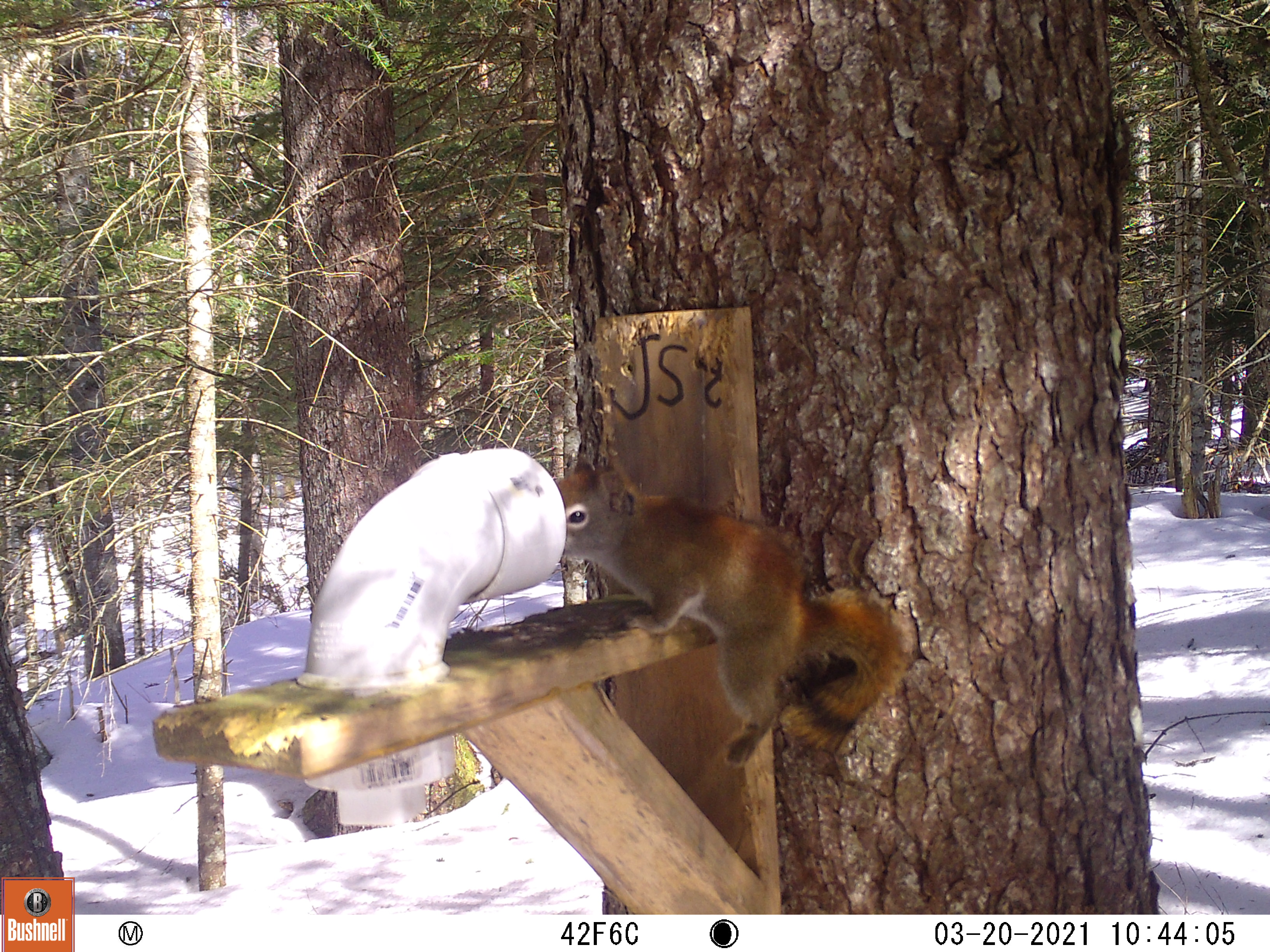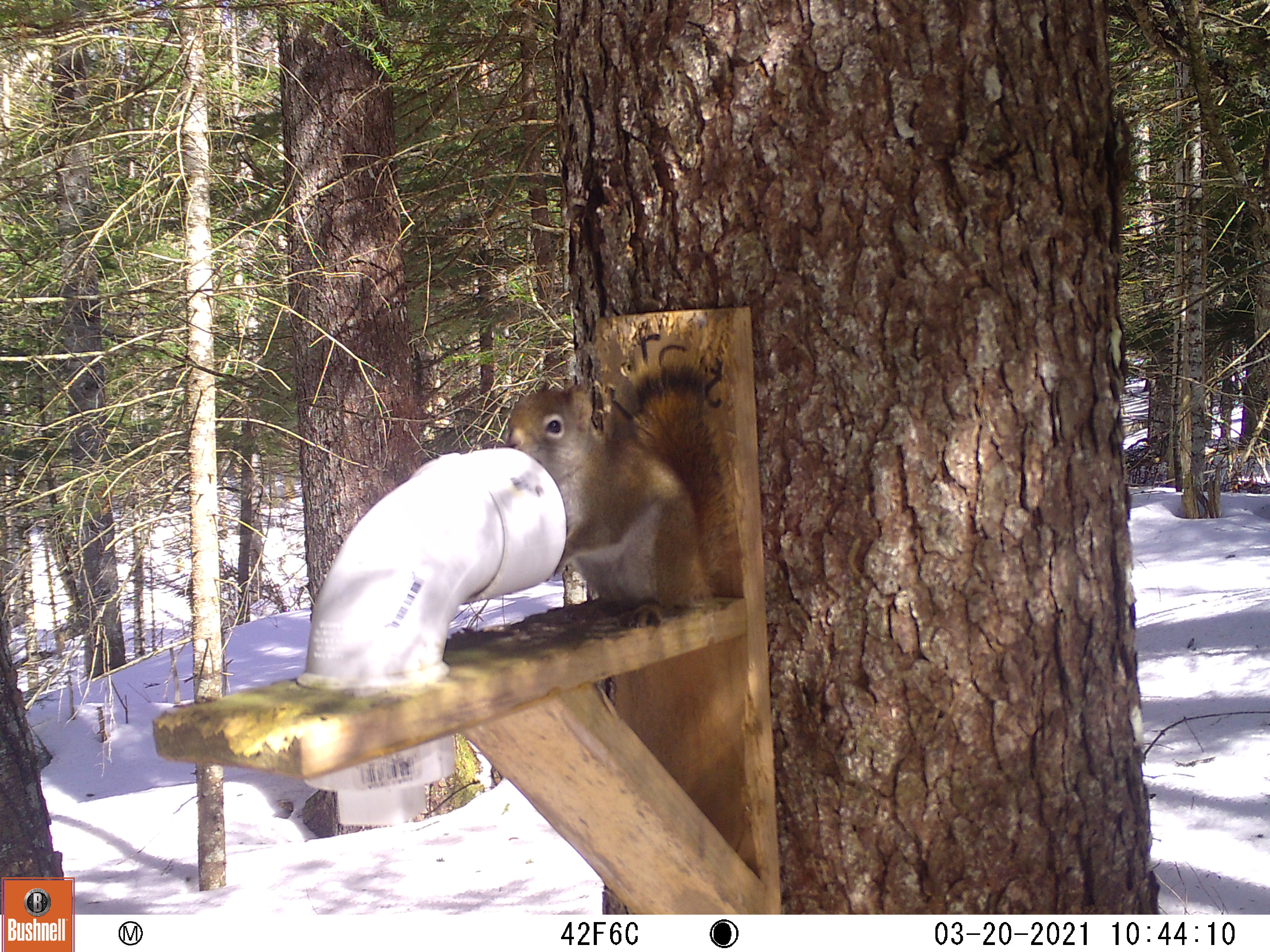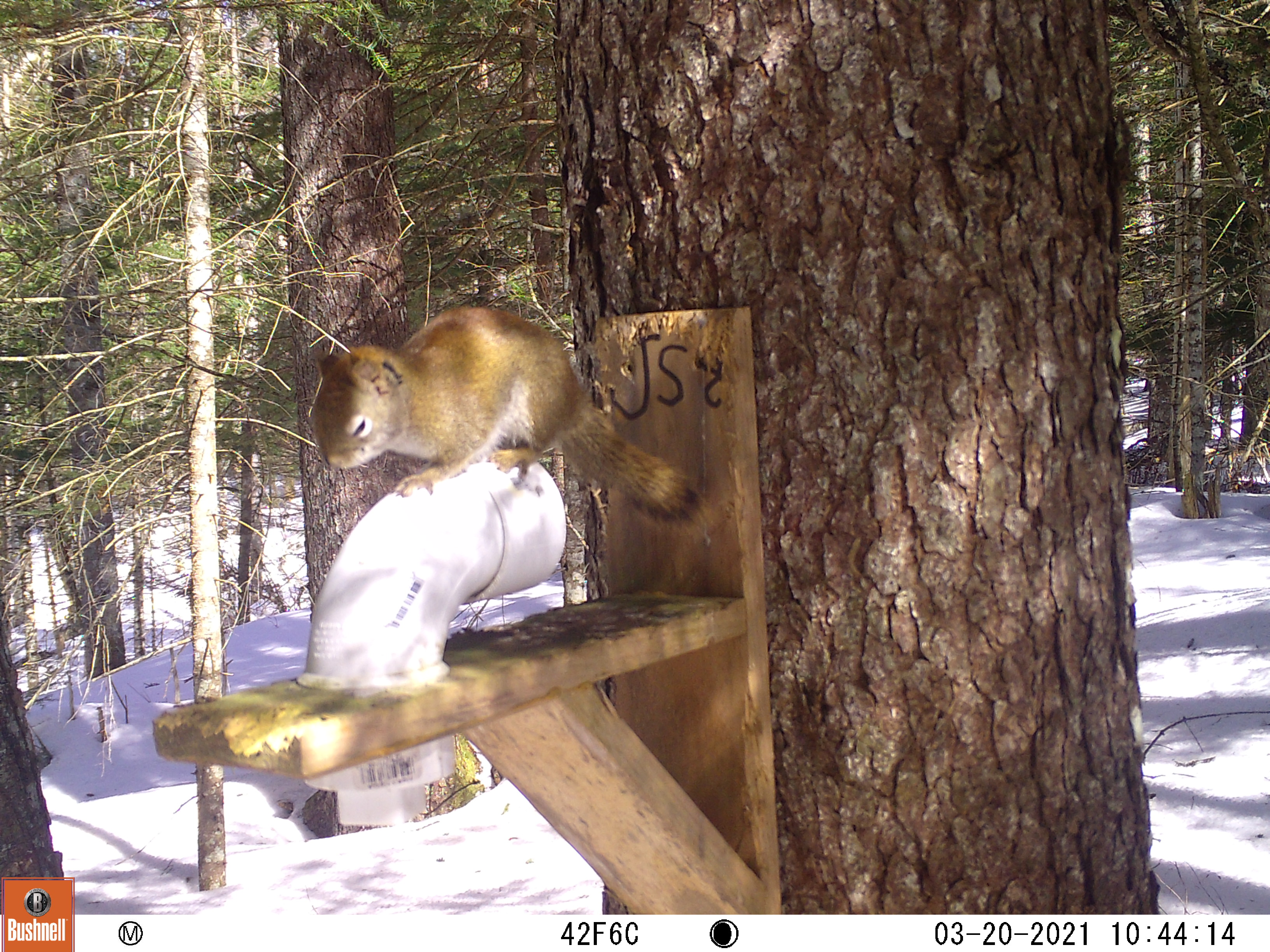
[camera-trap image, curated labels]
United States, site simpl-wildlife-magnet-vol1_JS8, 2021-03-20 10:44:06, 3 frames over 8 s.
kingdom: Animalia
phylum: Chordata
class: Mammalia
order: Rodentia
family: Sciuridae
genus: Tamiasciurus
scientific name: Tamiasciurus hudsonicus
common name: red squirrel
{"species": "red squirrel (Tamiasciurus hudsonicus)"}